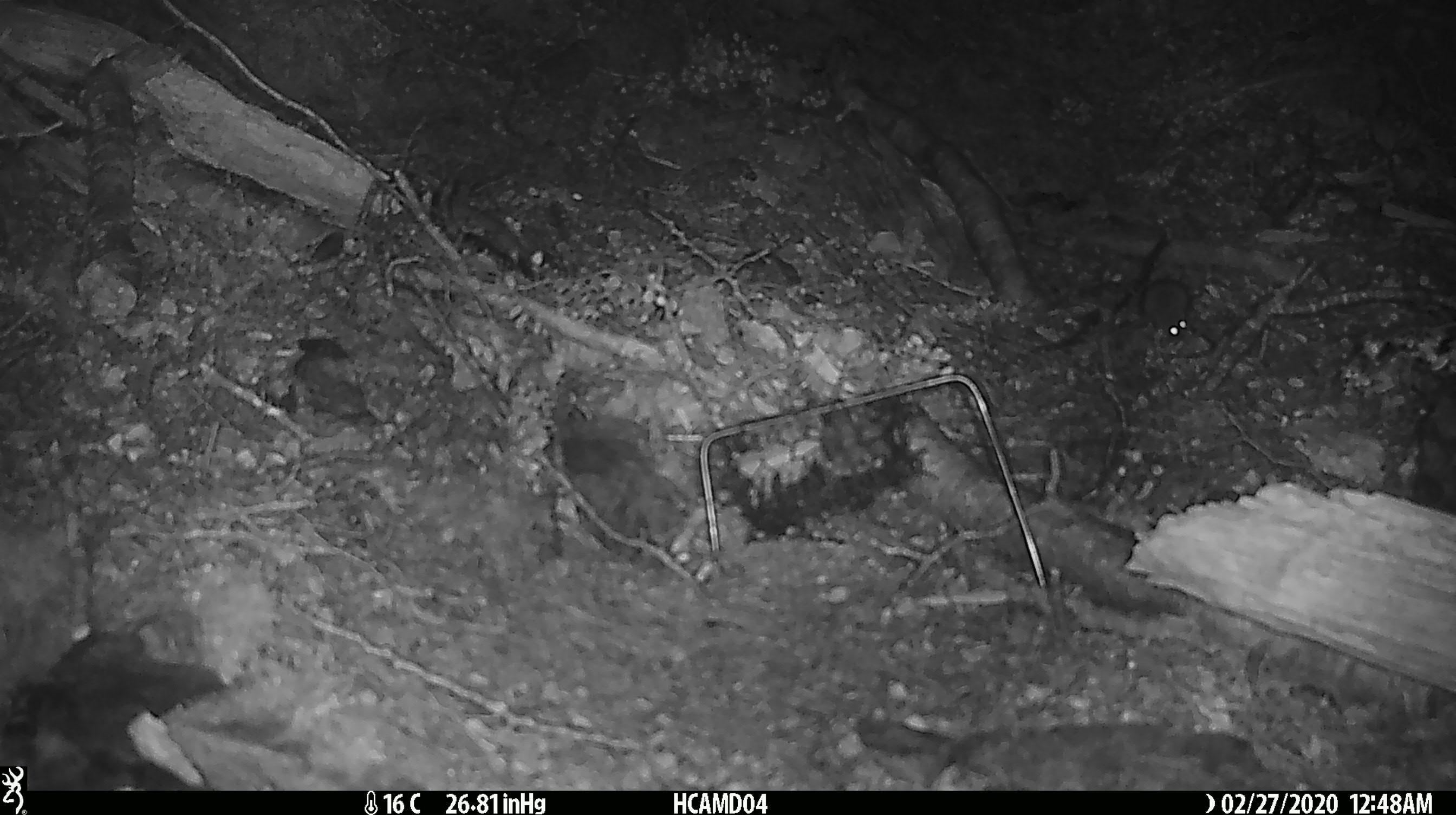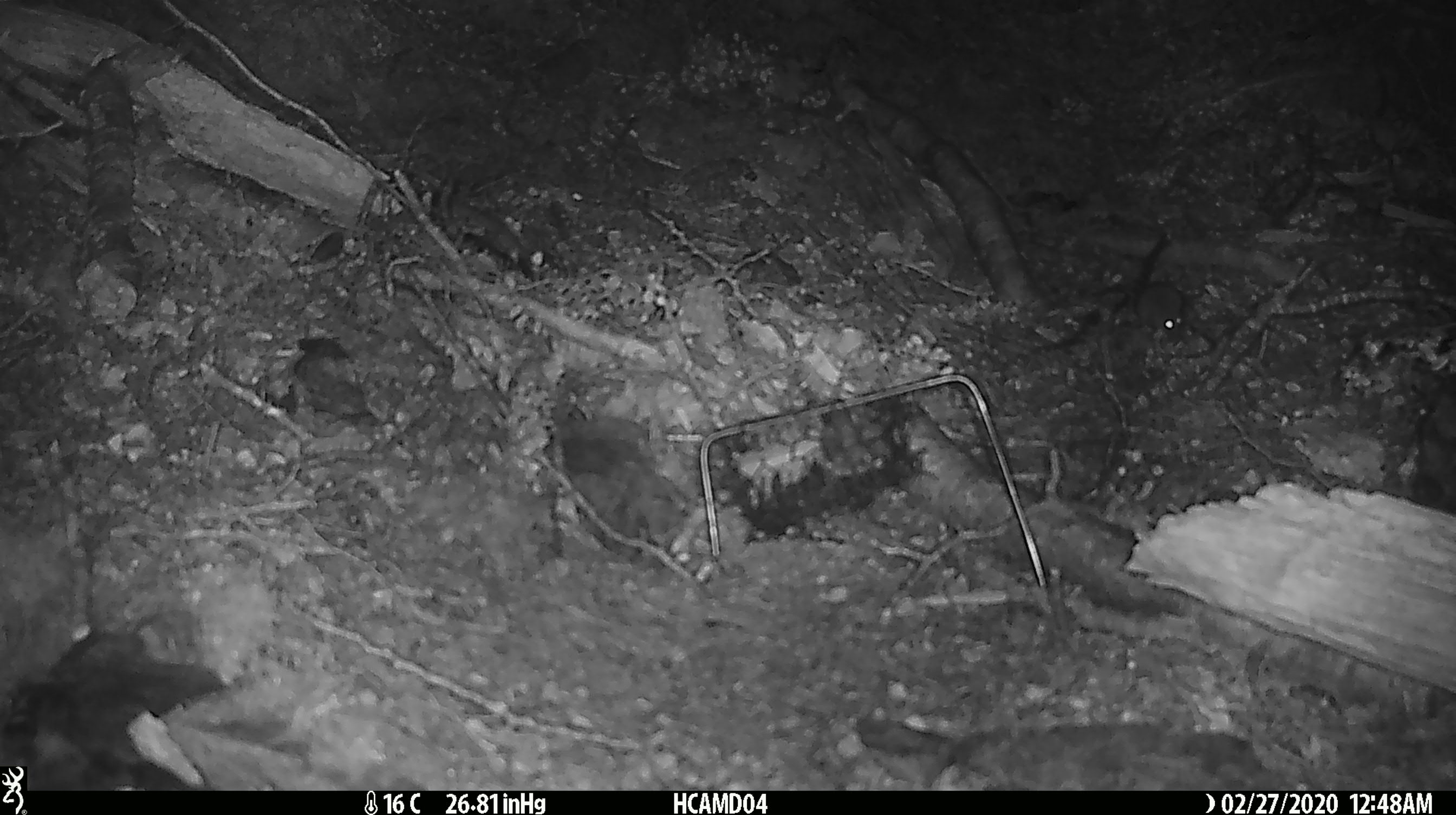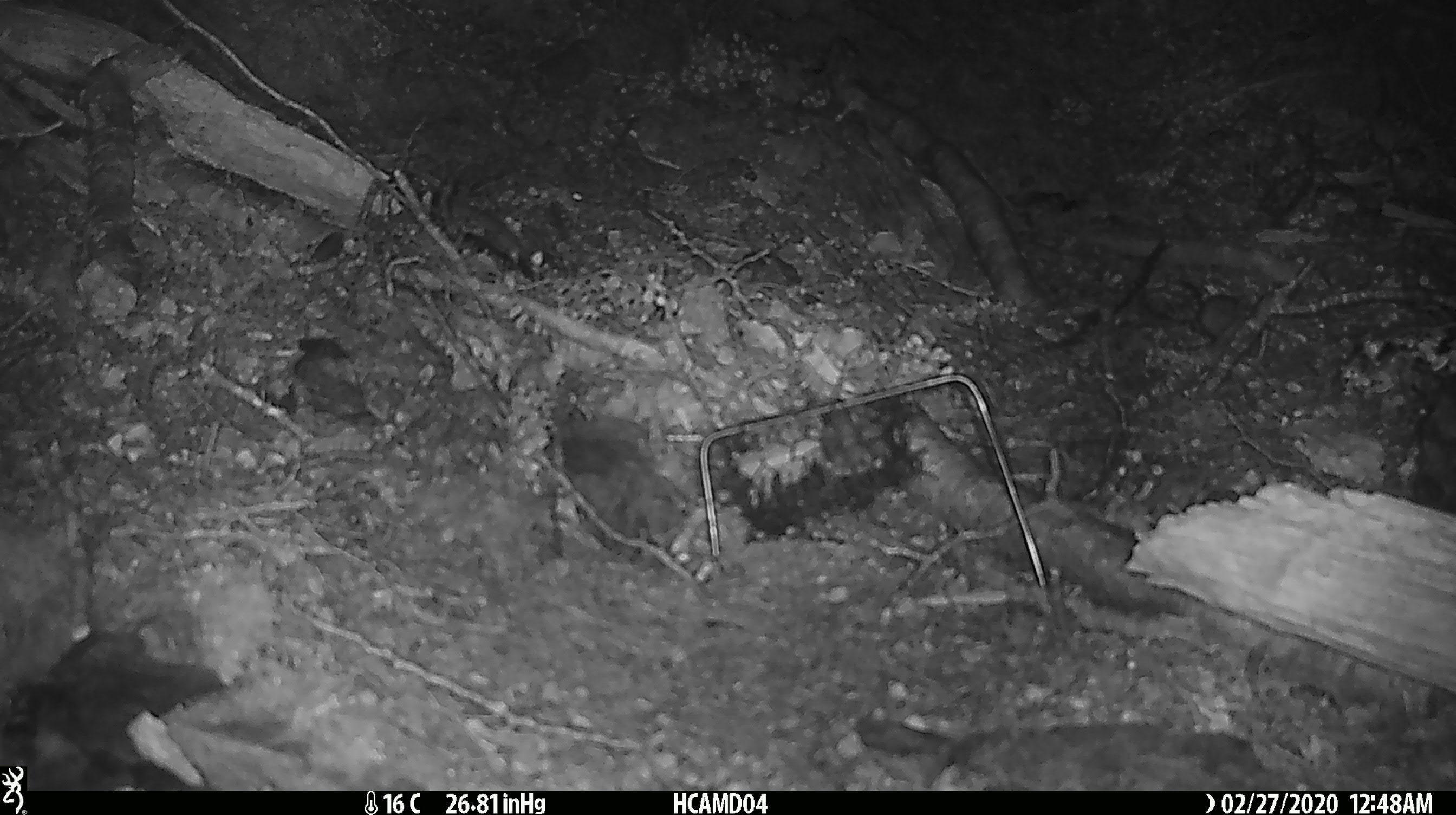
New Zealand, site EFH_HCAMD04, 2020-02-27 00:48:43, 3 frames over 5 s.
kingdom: Animalia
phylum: Chordata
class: Mammalia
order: Rodentia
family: Muridae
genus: Mus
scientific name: Mus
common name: mouse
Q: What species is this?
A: Mouse (Mus).